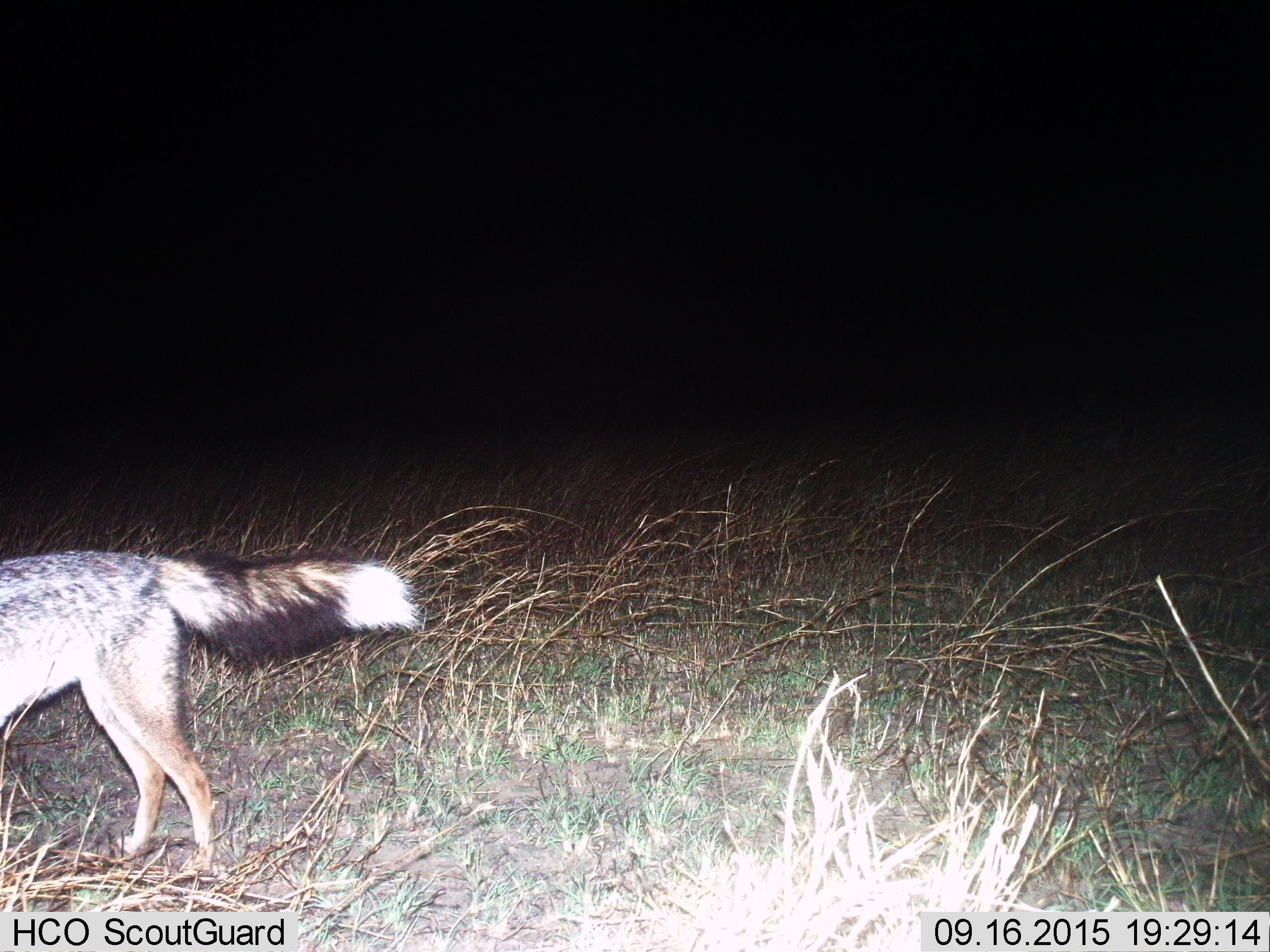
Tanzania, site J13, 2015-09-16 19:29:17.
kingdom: Animalia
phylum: Chordata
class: Mammalia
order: Carnivora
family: Canidae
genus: Lupulella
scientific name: Lupulella mesomelas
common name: black-backed jackal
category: jackal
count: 1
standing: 50%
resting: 0%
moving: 62%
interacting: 0%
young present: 0%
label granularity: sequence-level